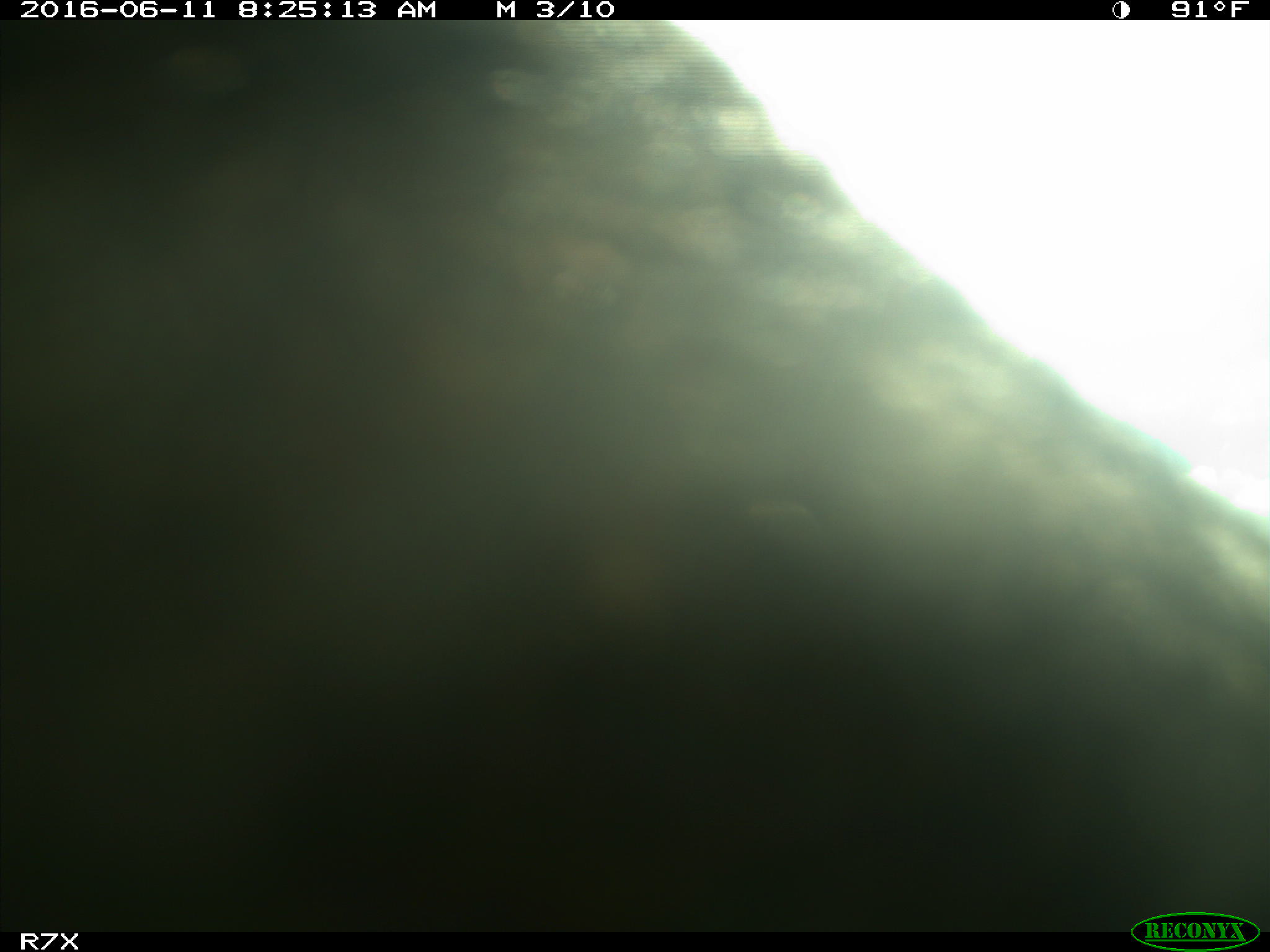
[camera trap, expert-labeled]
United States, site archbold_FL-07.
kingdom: Animalia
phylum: Chordata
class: Mammalia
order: Artiodactyla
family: Bovidae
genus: Bos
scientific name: Bos taurus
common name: domestic cow